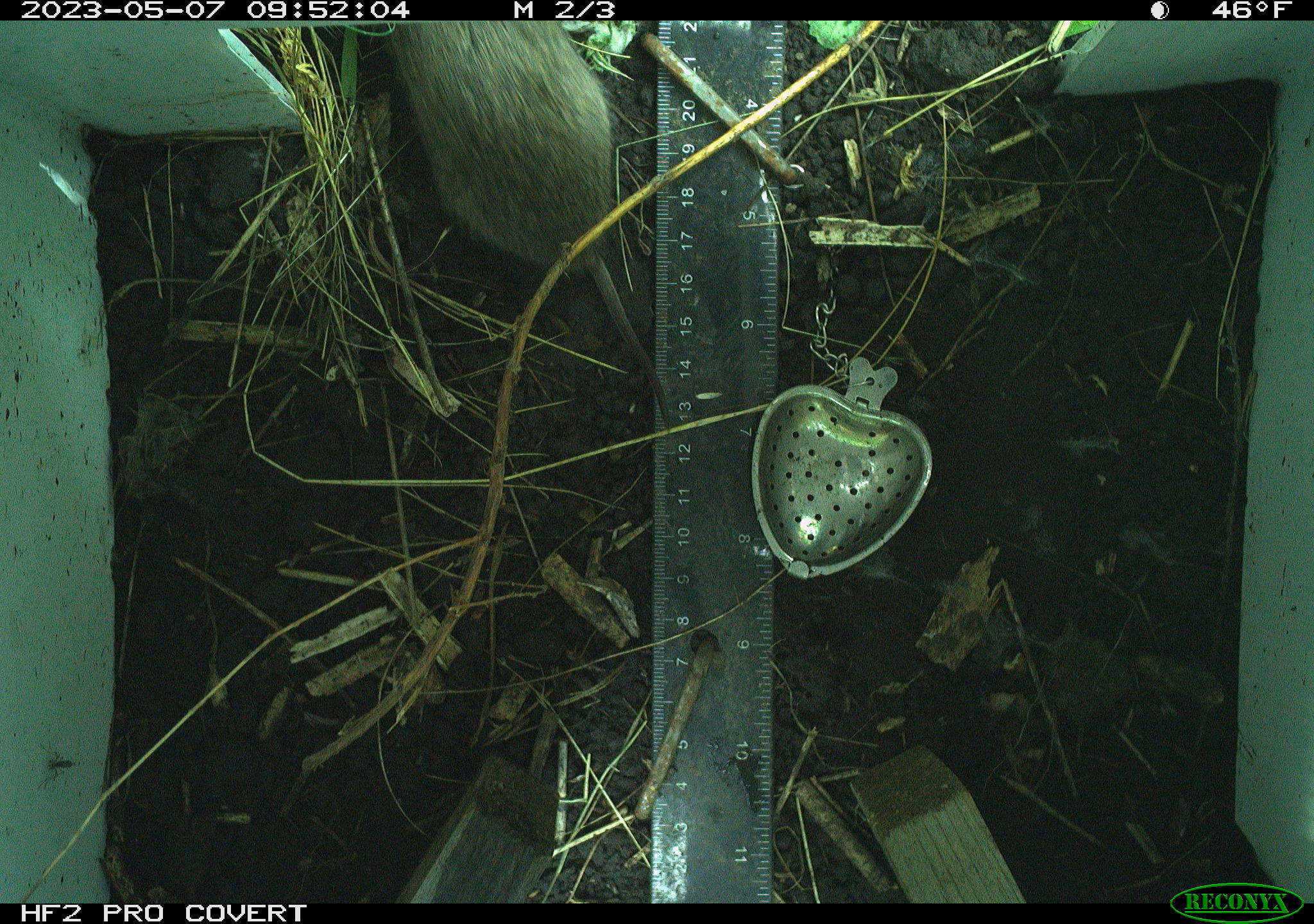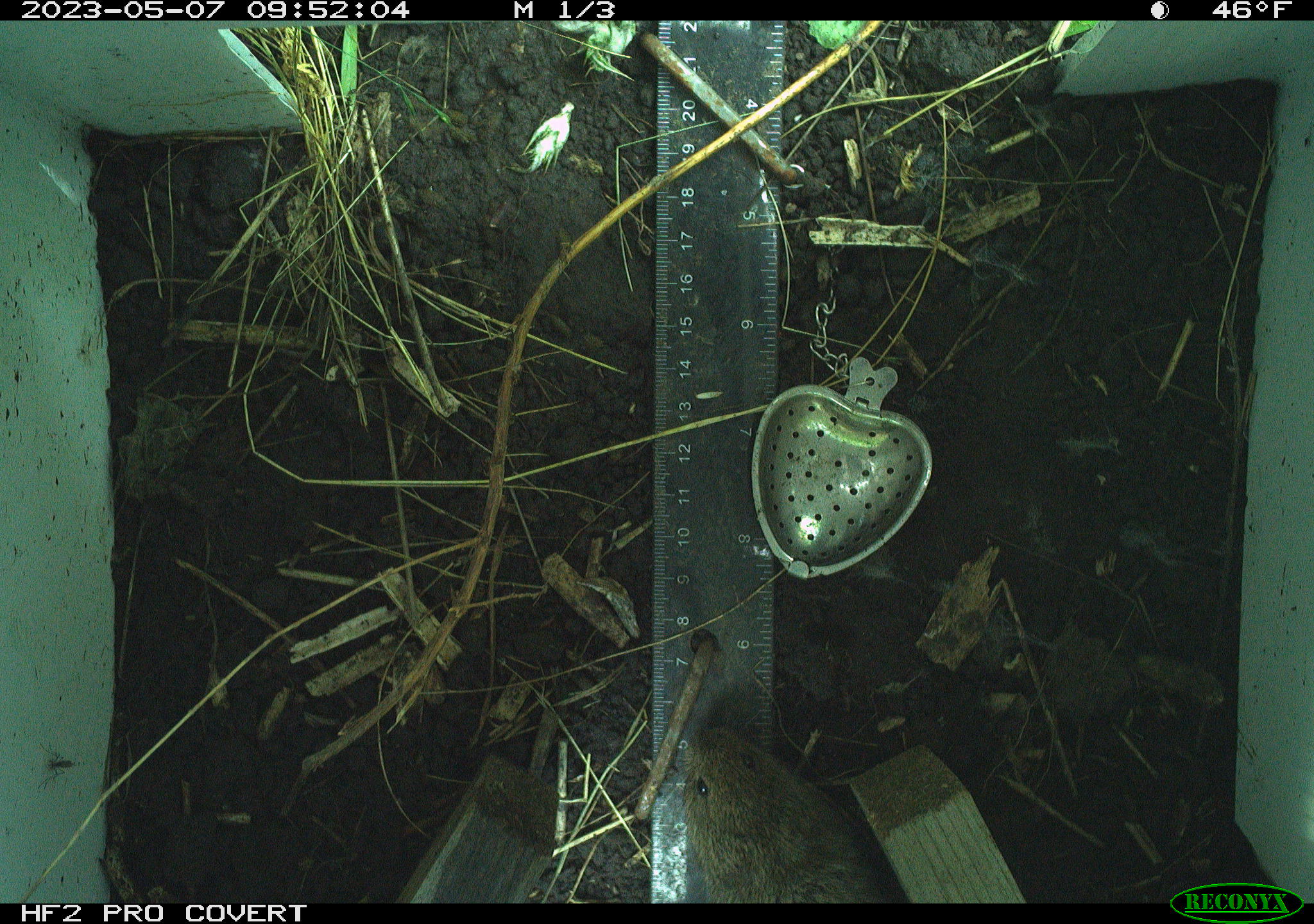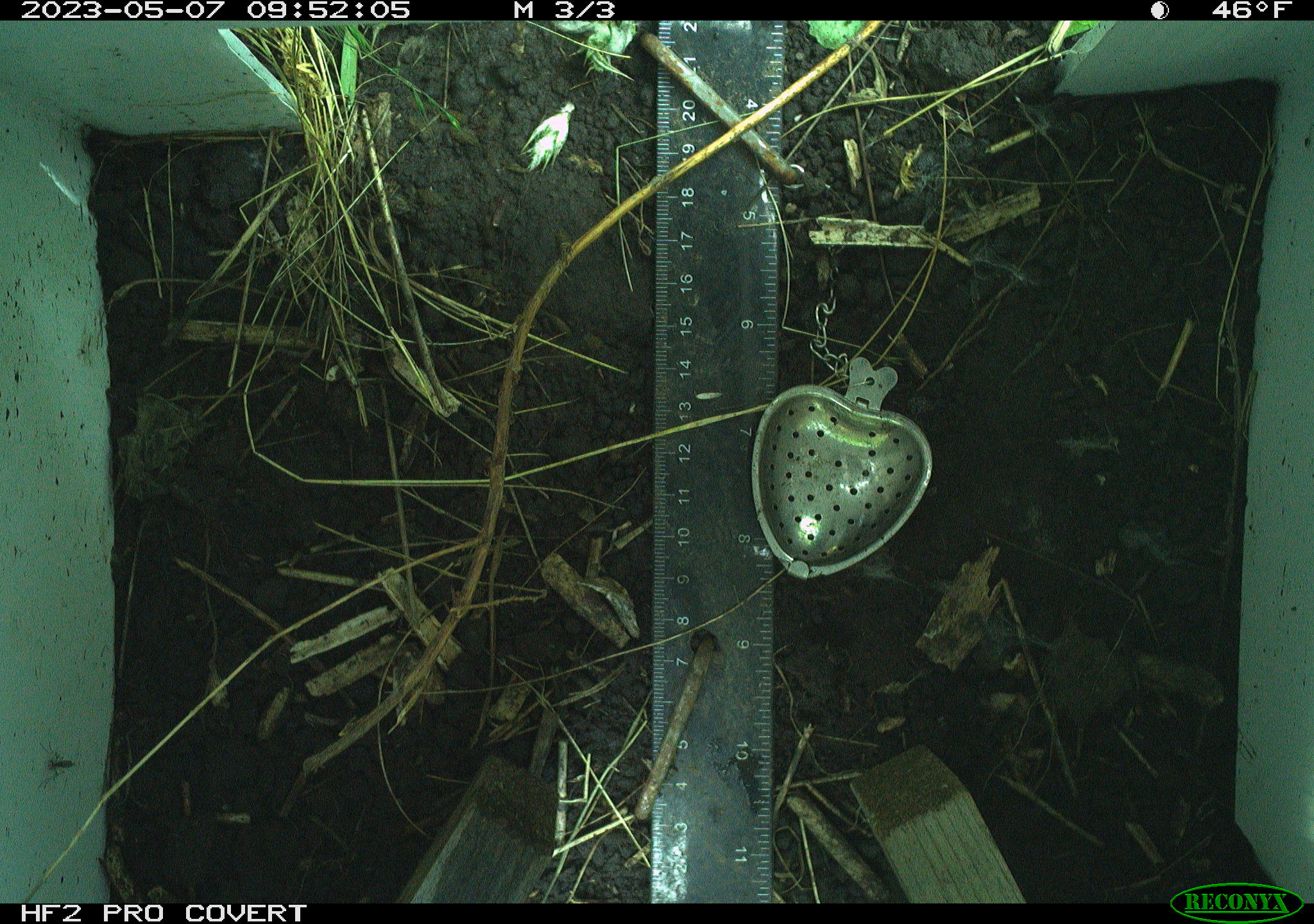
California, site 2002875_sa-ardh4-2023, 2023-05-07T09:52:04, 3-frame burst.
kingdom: Animalia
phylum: Chordata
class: Mammalia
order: Rodentia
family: Cricetidae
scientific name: Arvicolinae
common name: voles, lemmings, and muskrats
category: arvicolinae subfamily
Arvicolinae subfamily (voles, lemmings, and muskrats) (Arvicolinae).